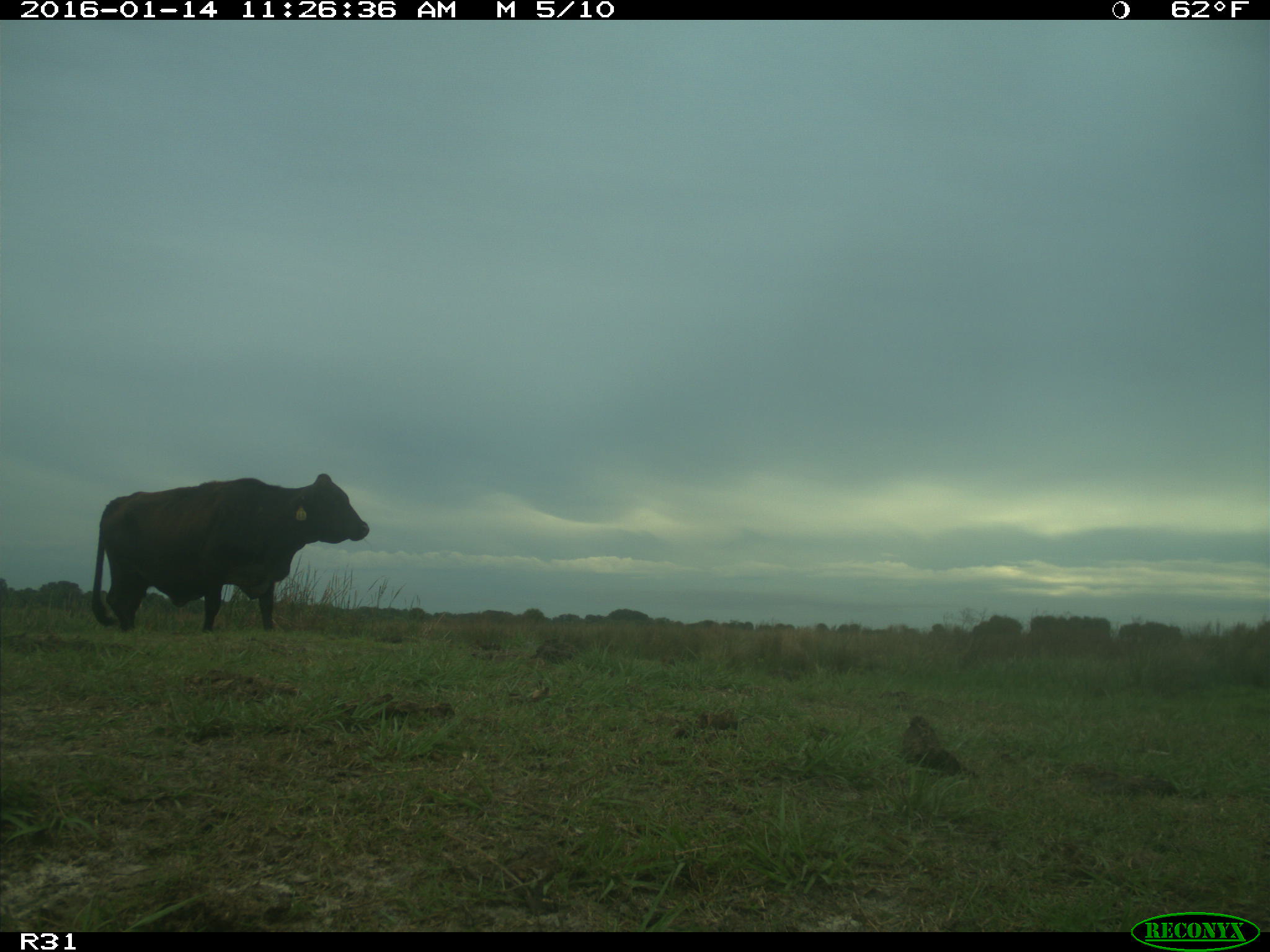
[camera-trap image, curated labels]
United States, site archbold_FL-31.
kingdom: Animalia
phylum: Chordata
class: Mammalia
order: Artiodactyla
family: Bovidae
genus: Bos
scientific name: Bos taurus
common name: domestic cow